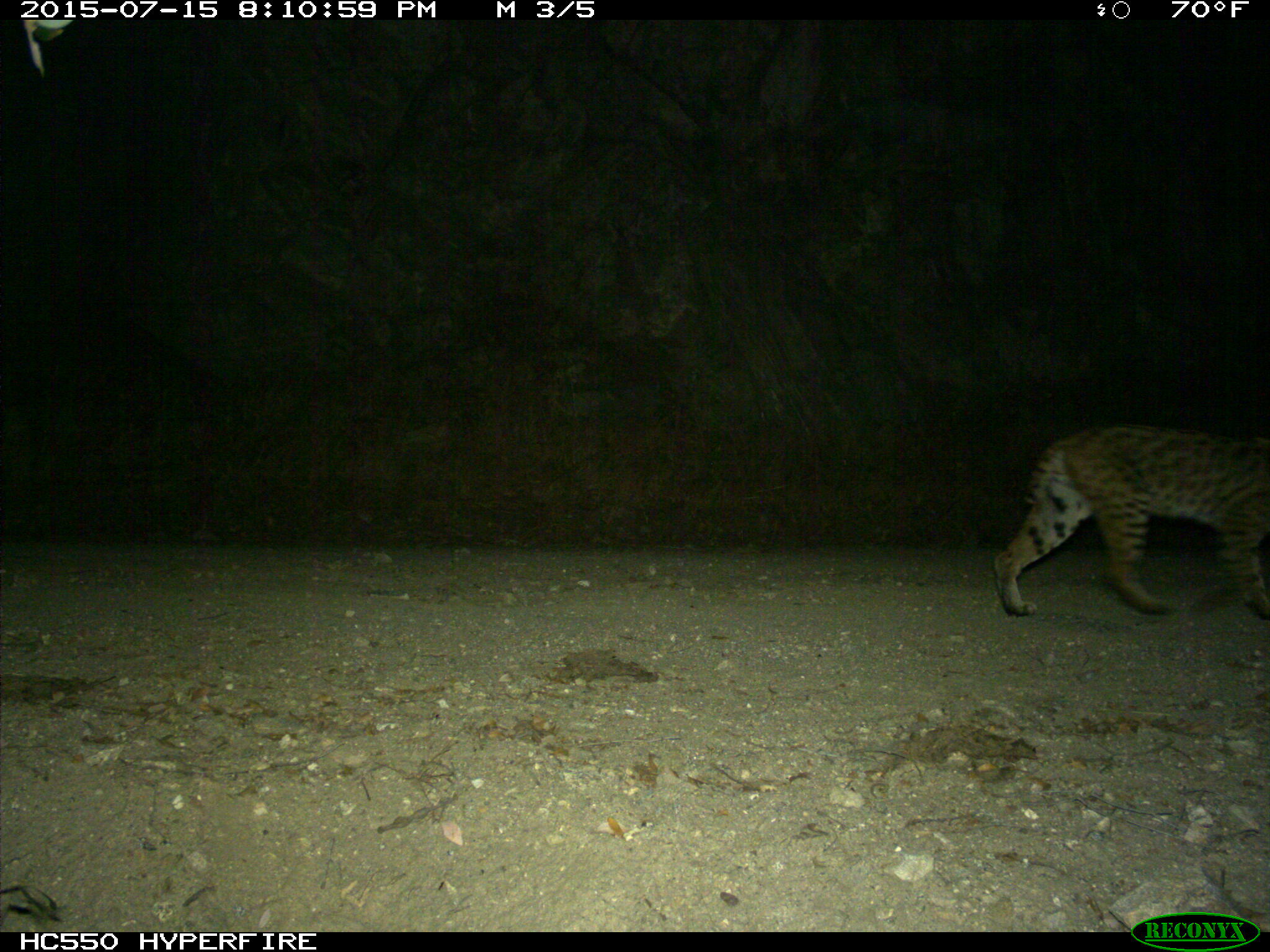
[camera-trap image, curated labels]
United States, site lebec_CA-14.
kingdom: Animalia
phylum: Chordata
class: Mammalia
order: Carnivora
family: Felidae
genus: Lynx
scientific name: Lynx rufus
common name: bobcat